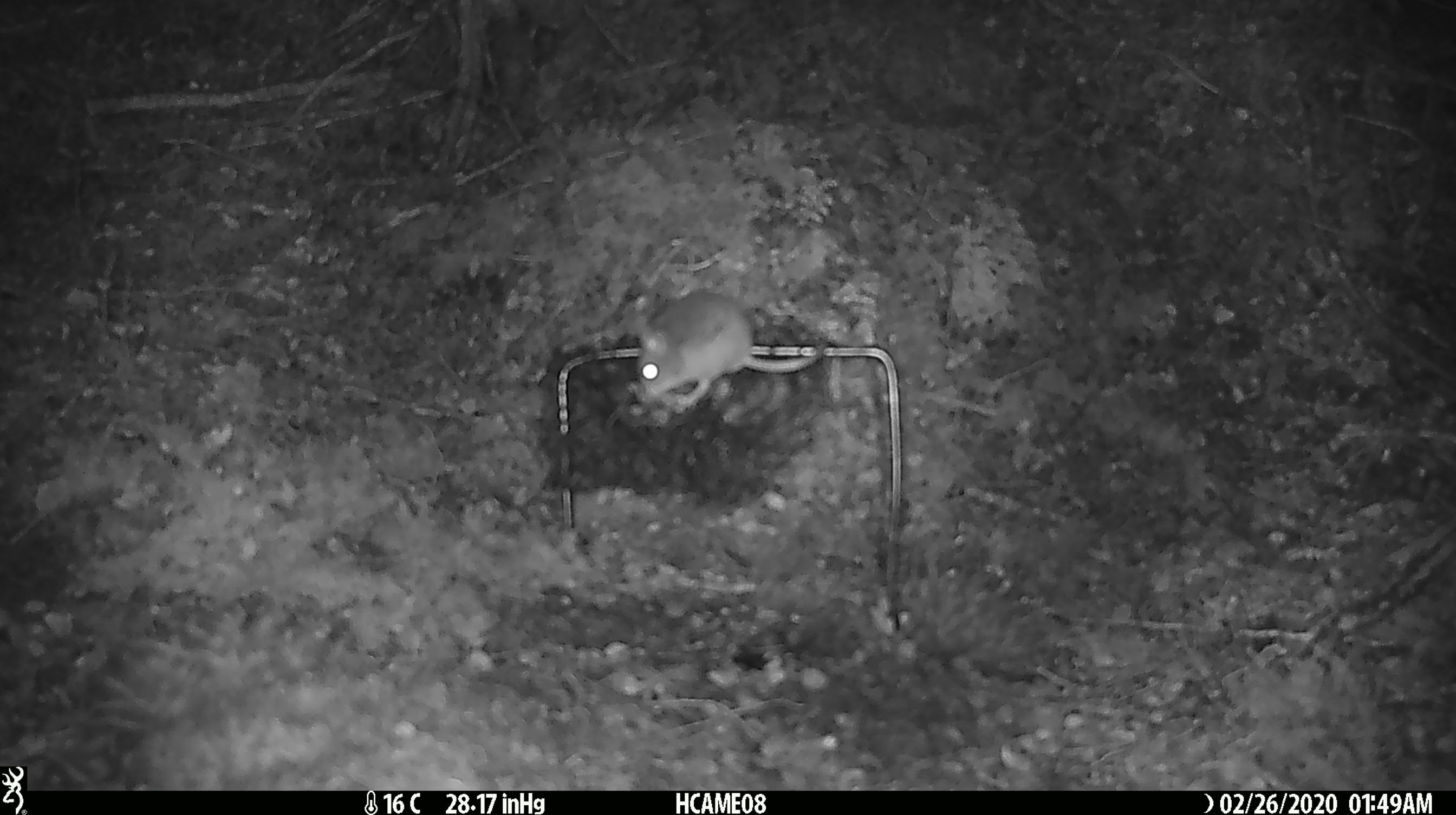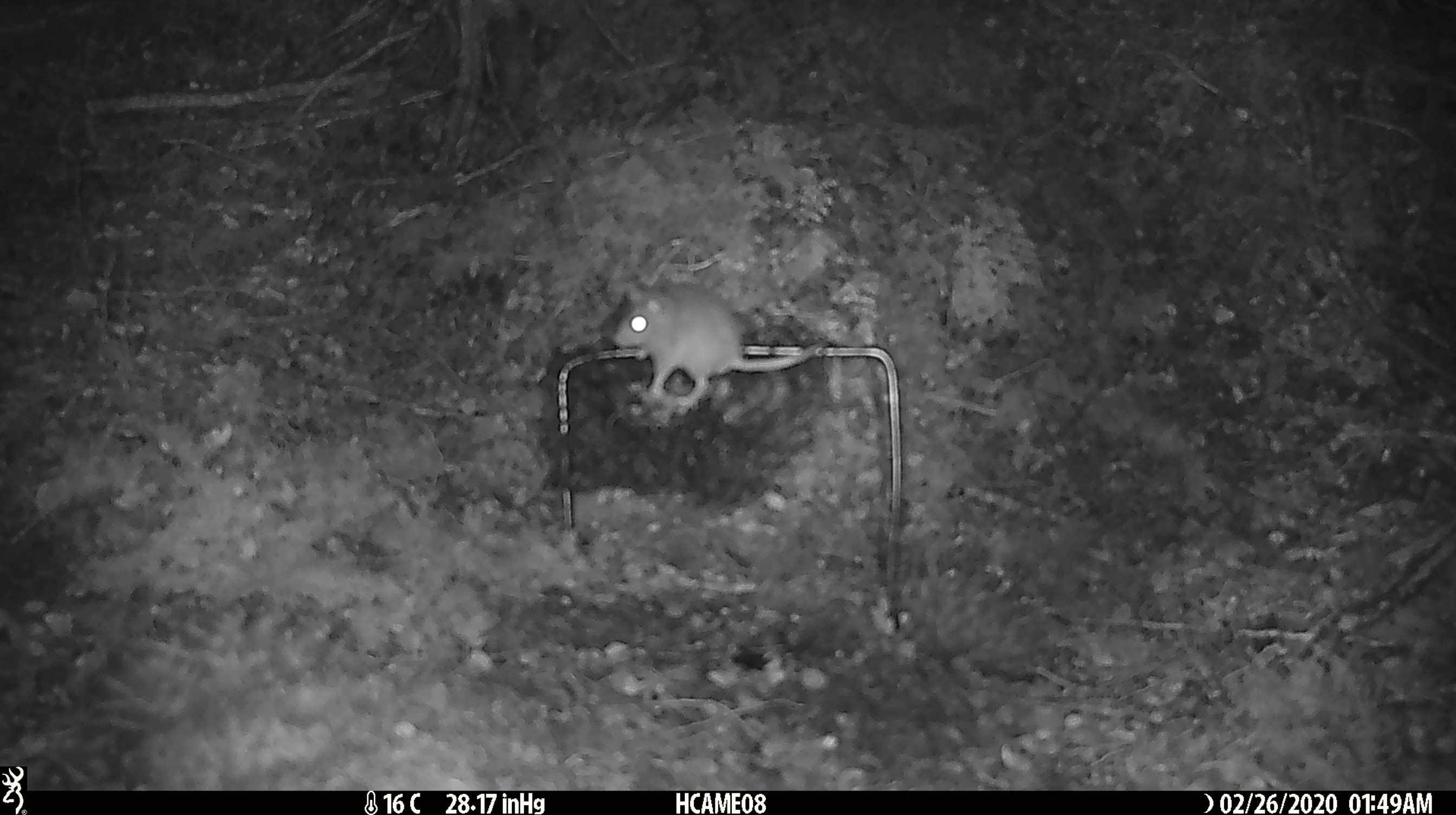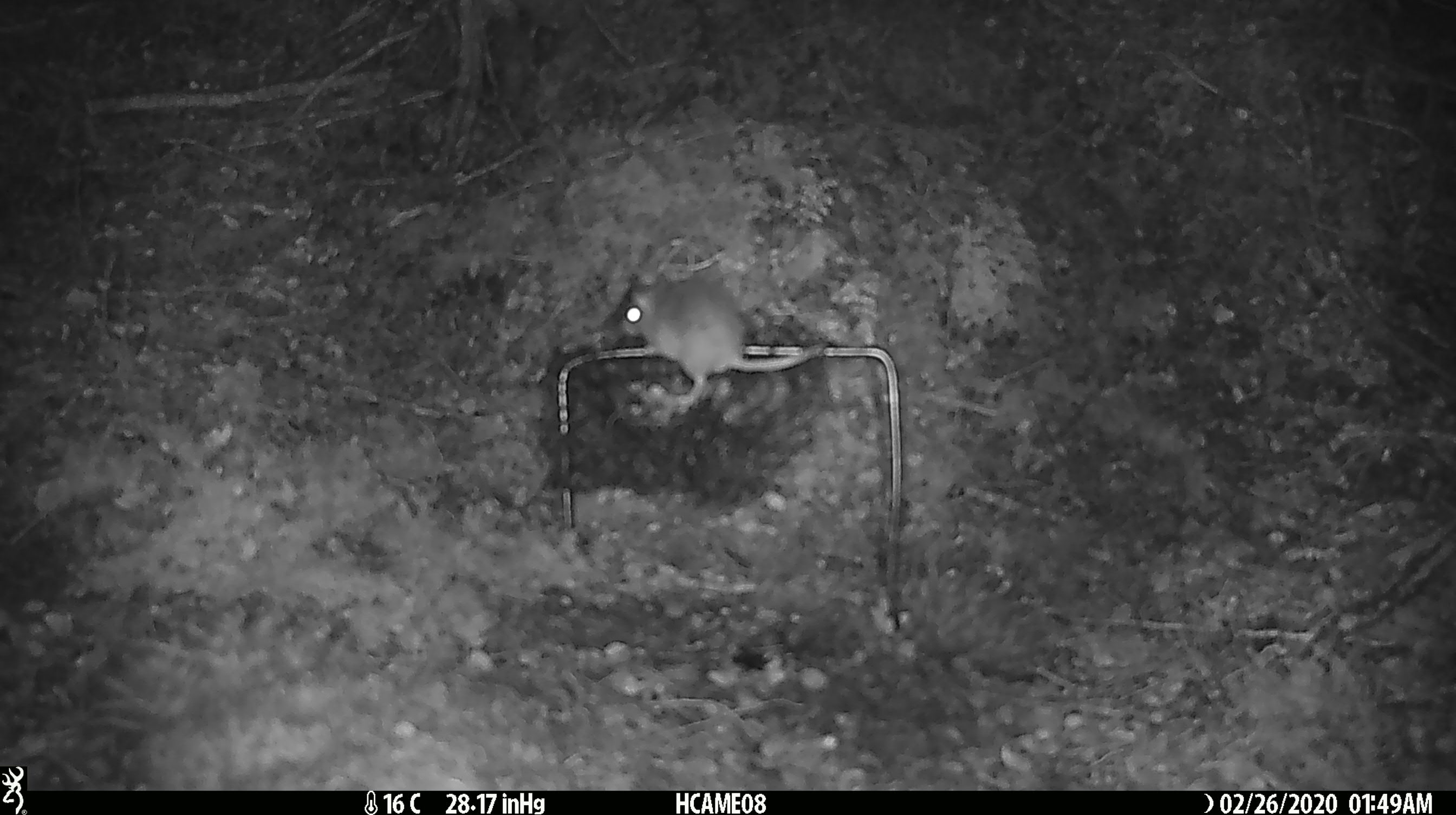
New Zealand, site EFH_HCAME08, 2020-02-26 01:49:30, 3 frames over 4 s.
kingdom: Animalia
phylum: Chordata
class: Mammalia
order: Rodentia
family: Muridae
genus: Mus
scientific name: Mus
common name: mouse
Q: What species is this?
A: Mouse (Mus).